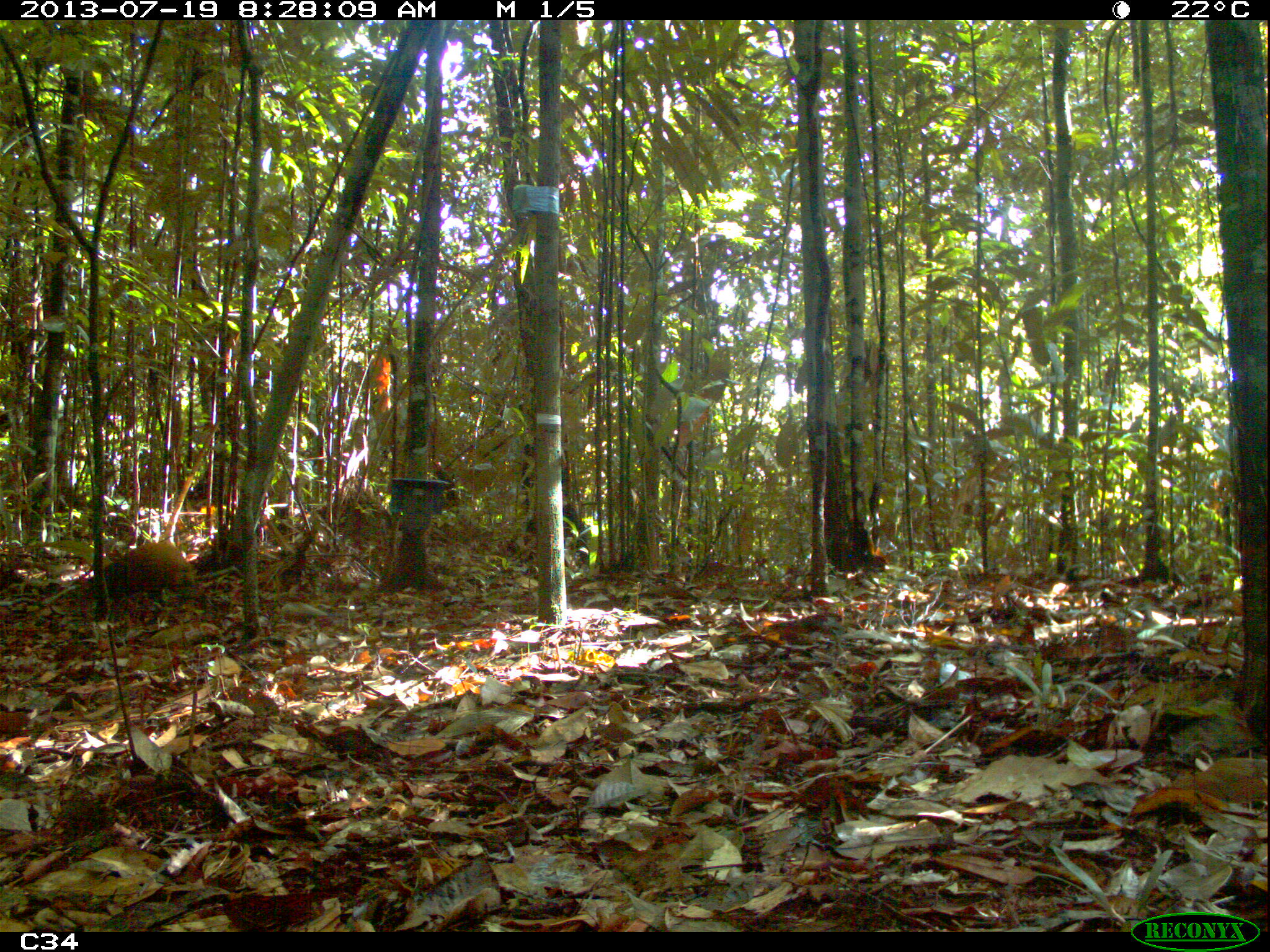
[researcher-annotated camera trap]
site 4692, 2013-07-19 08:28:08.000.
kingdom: Animalia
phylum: Chordata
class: Mammalia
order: Rodentia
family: Dasyproctidae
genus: Dasyprocta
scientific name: Dasyprocta leporina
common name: red-rumped agouti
Dasyprocta leporina (red-rumped agouti), count 2, age adult.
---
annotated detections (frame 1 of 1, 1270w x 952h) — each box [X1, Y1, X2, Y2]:
dasyprocta leporina: [93, 540, 197, 622]